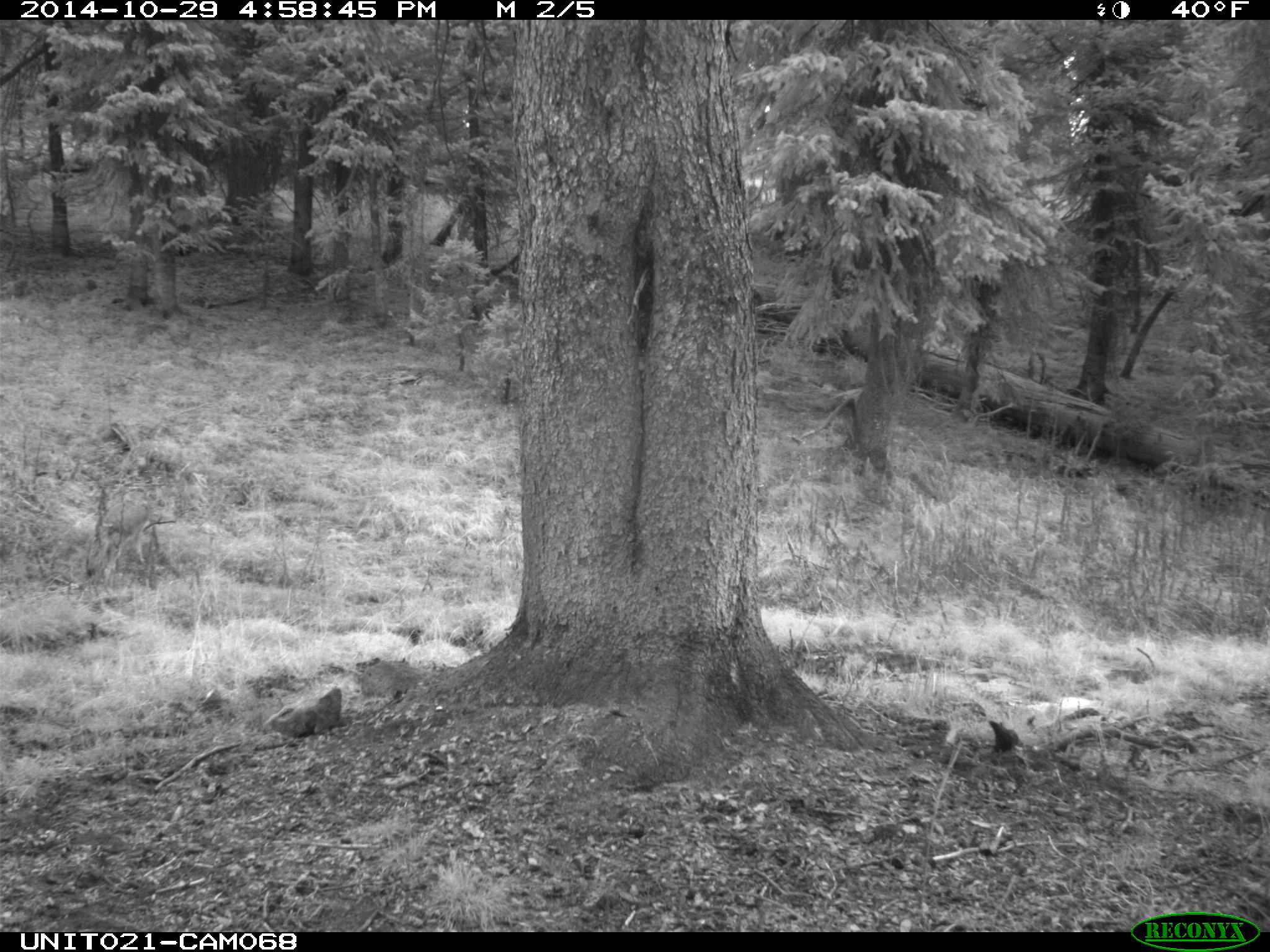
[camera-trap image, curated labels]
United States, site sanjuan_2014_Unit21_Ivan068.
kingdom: Animalia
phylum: Chordata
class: Mammalia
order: Carnivora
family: Canidae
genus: Canis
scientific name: Canis latrans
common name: coyote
Canis latrans (coyote).